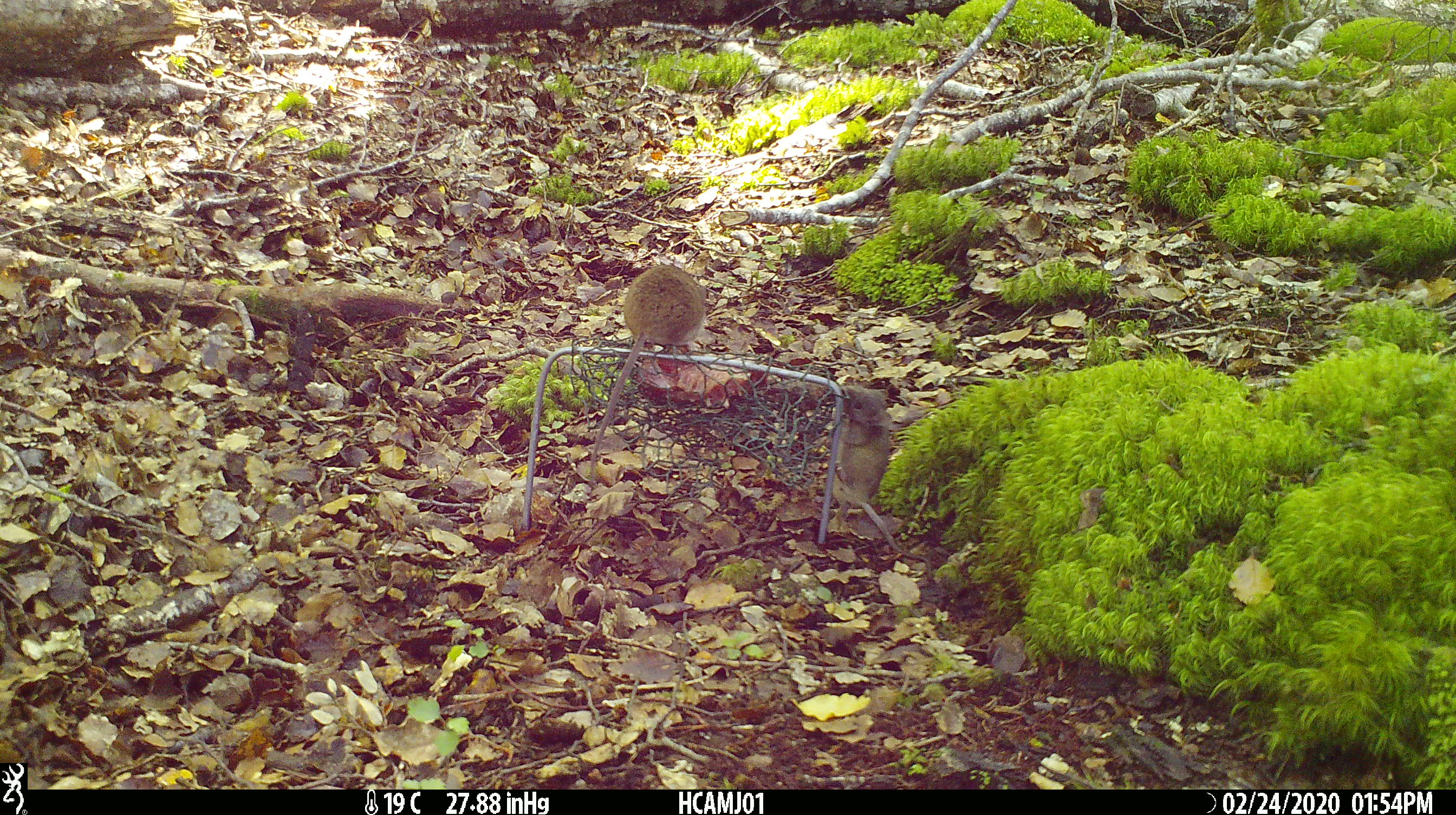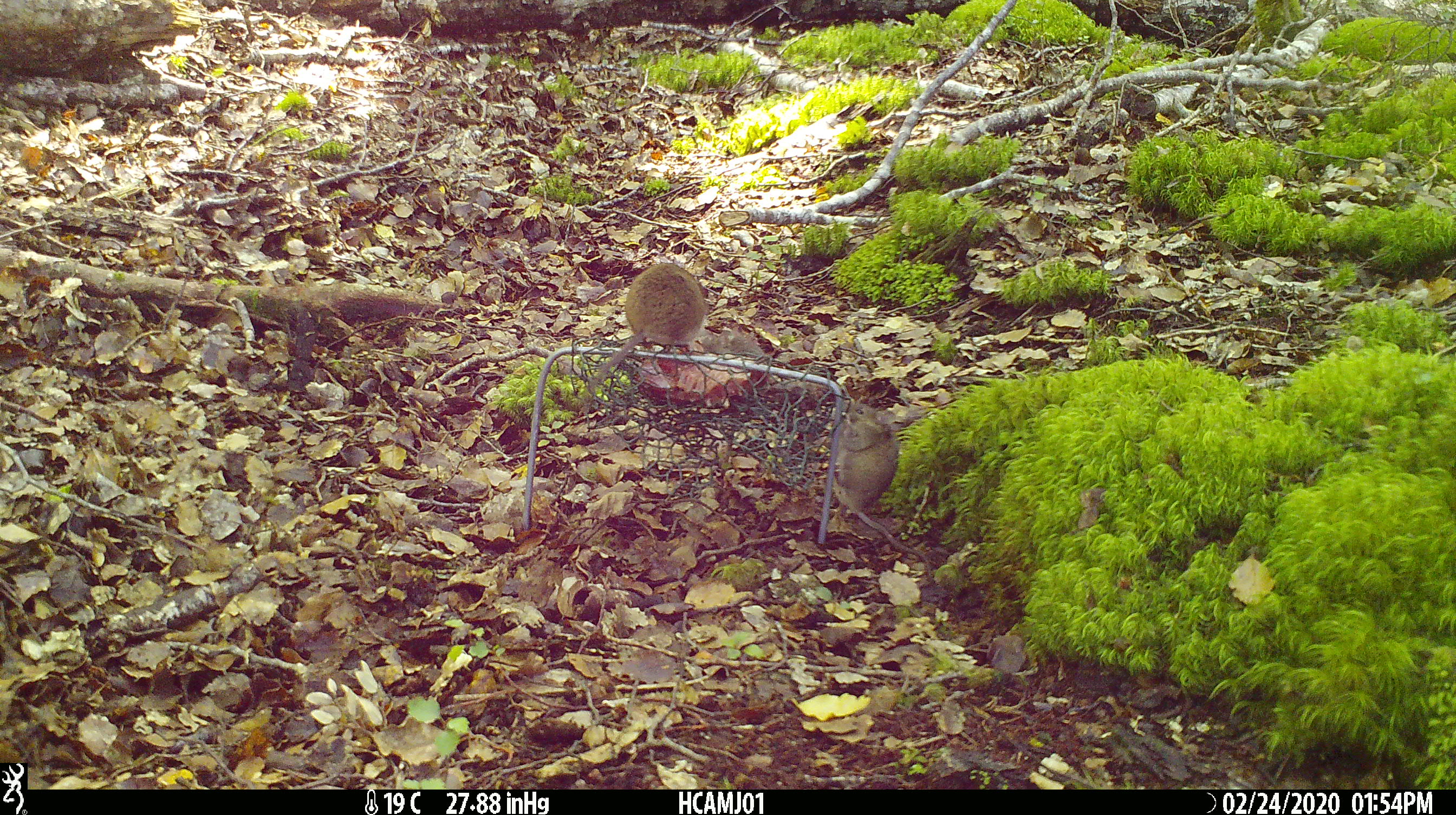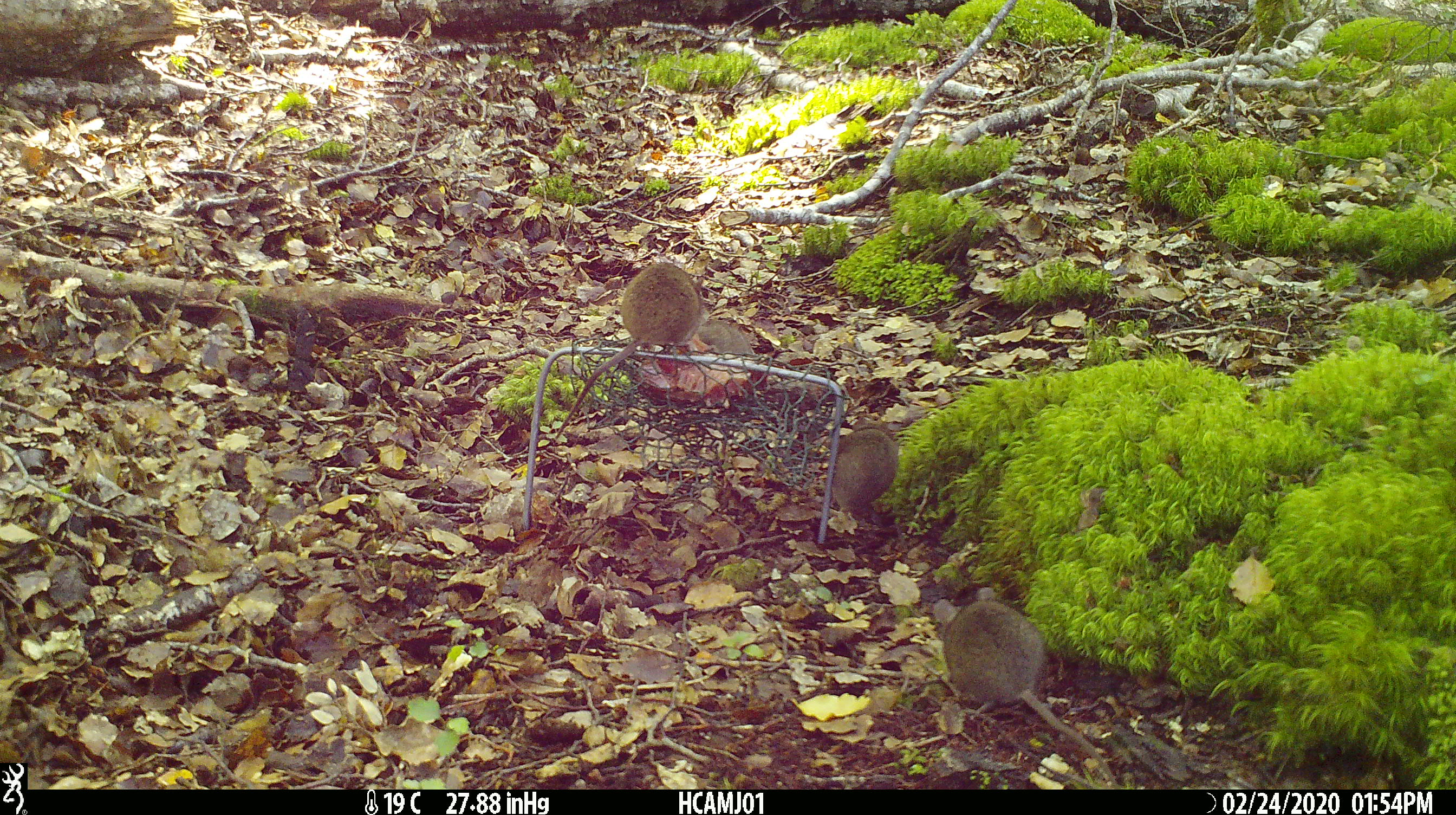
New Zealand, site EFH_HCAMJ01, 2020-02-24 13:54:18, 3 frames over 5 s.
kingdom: Animalia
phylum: Chordata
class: Mammalia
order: Rodentia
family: Muridae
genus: Mus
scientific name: Mus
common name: mouse